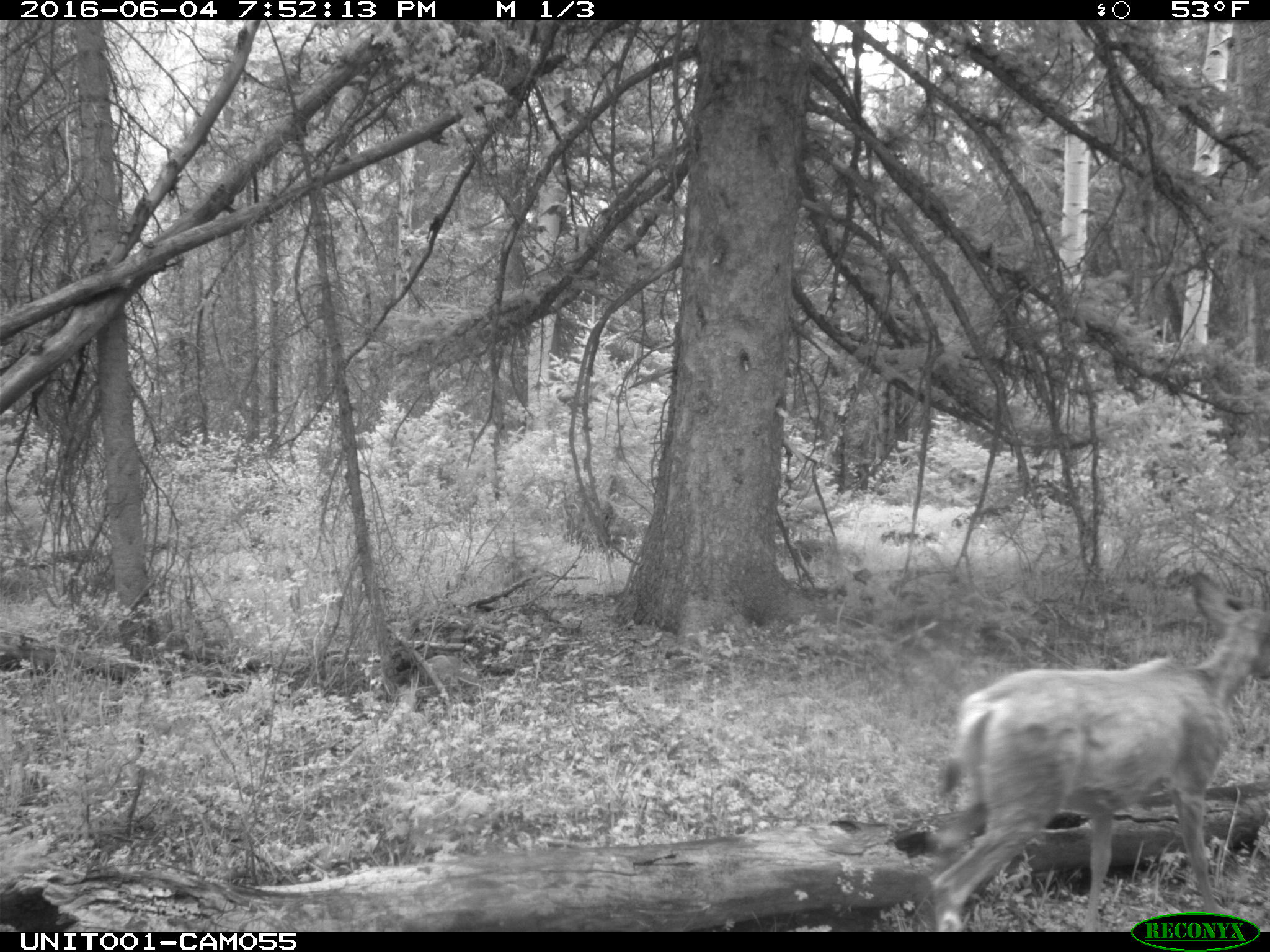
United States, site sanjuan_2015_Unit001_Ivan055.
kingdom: Animalia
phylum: Chordata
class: Mammalia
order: Artiodactyla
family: Cervidae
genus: Odocoileus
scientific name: Odocoileus hemionus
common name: mule deer